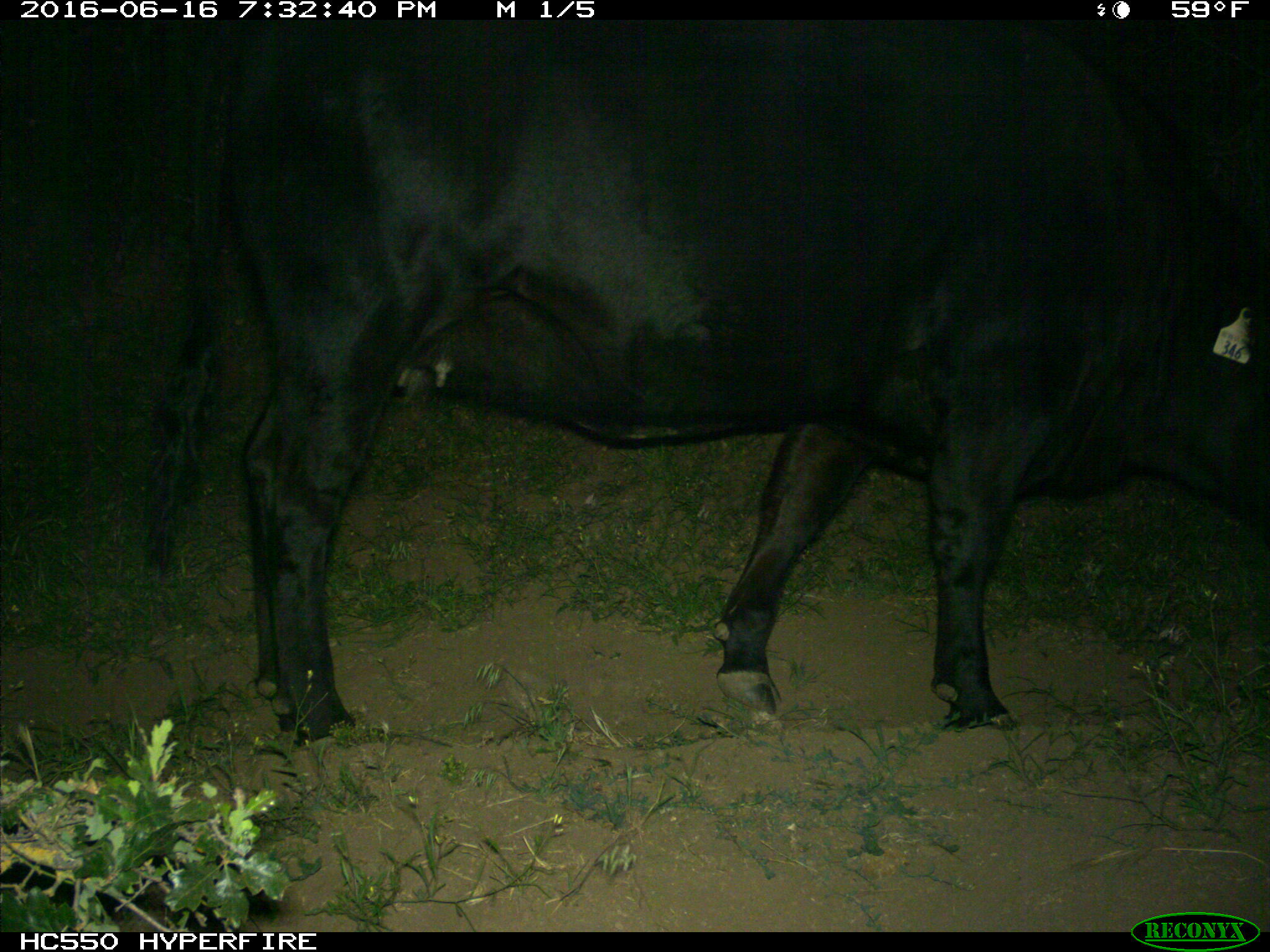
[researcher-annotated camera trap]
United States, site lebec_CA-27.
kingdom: Animalia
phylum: Chordata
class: Mammalia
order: Artiodactyla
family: Bovidae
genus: Bos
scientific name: Bos taurus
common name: domestic cow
Bos taurus (domestic cow).